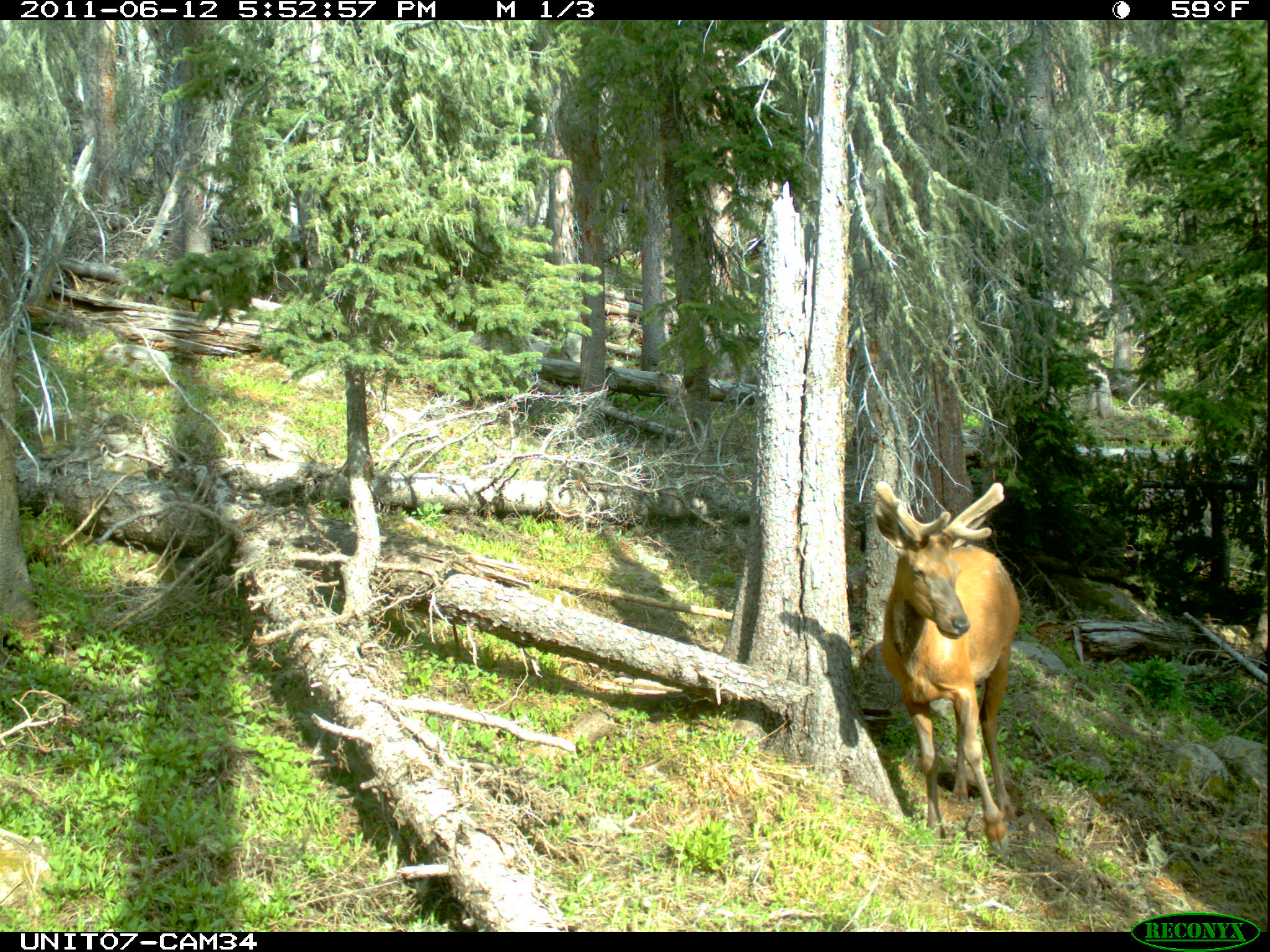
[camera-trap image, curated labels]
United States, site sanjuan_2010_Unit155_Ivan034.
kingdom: Animalia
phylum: Chordata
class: Mammalia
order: Artiodactyla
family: Cervidae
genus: Cervus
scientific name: Cervus elaphus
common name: red deer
Cervus elaphus (red deer).